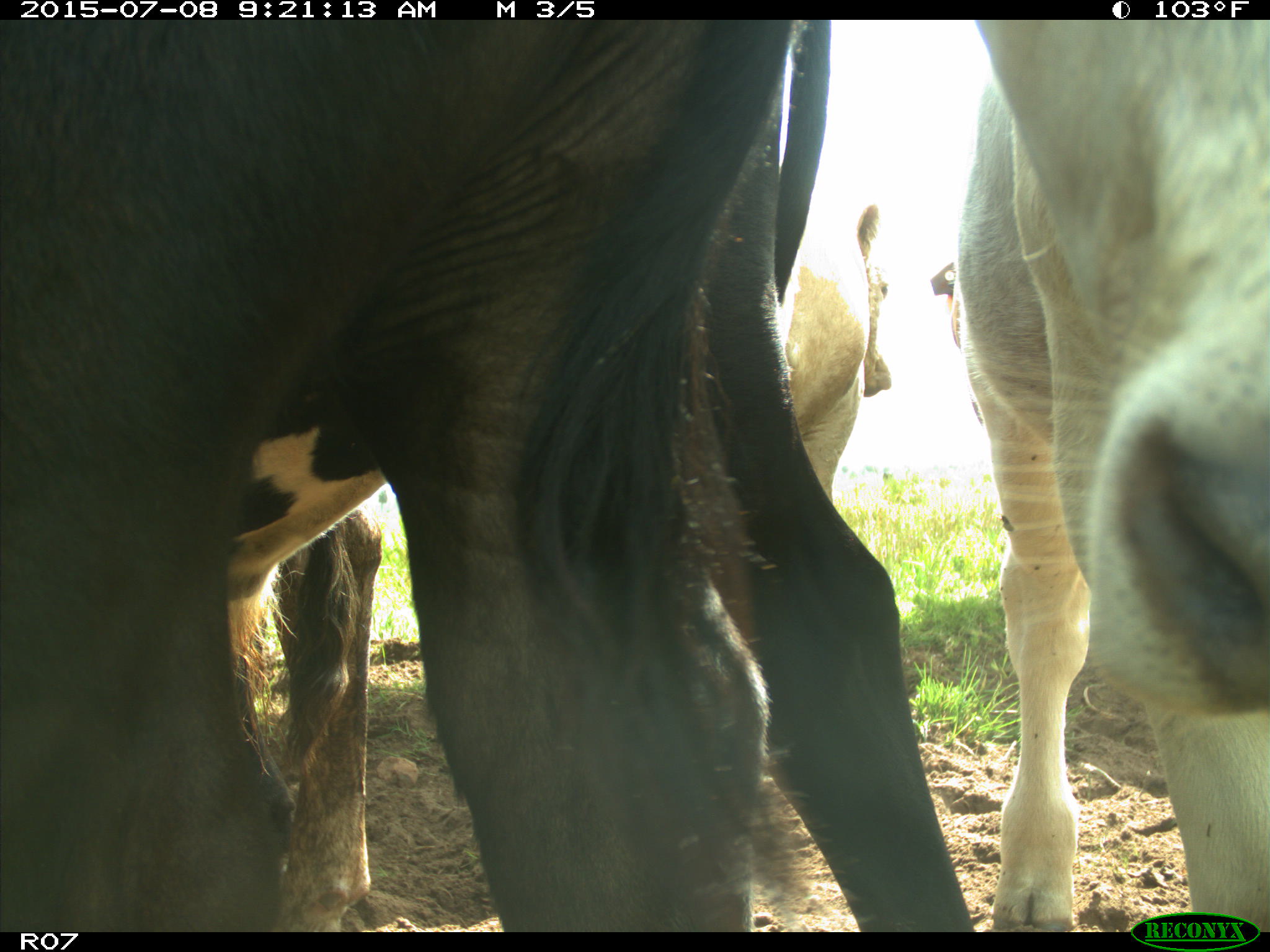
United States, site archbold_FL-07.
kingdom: Animalia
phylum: Chordata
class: Mammalia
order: Artiodactyla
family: Bovidae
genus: Bos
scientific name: Bos taurus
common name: domestic cow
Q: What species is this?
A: Bos taurus (domestic cow).